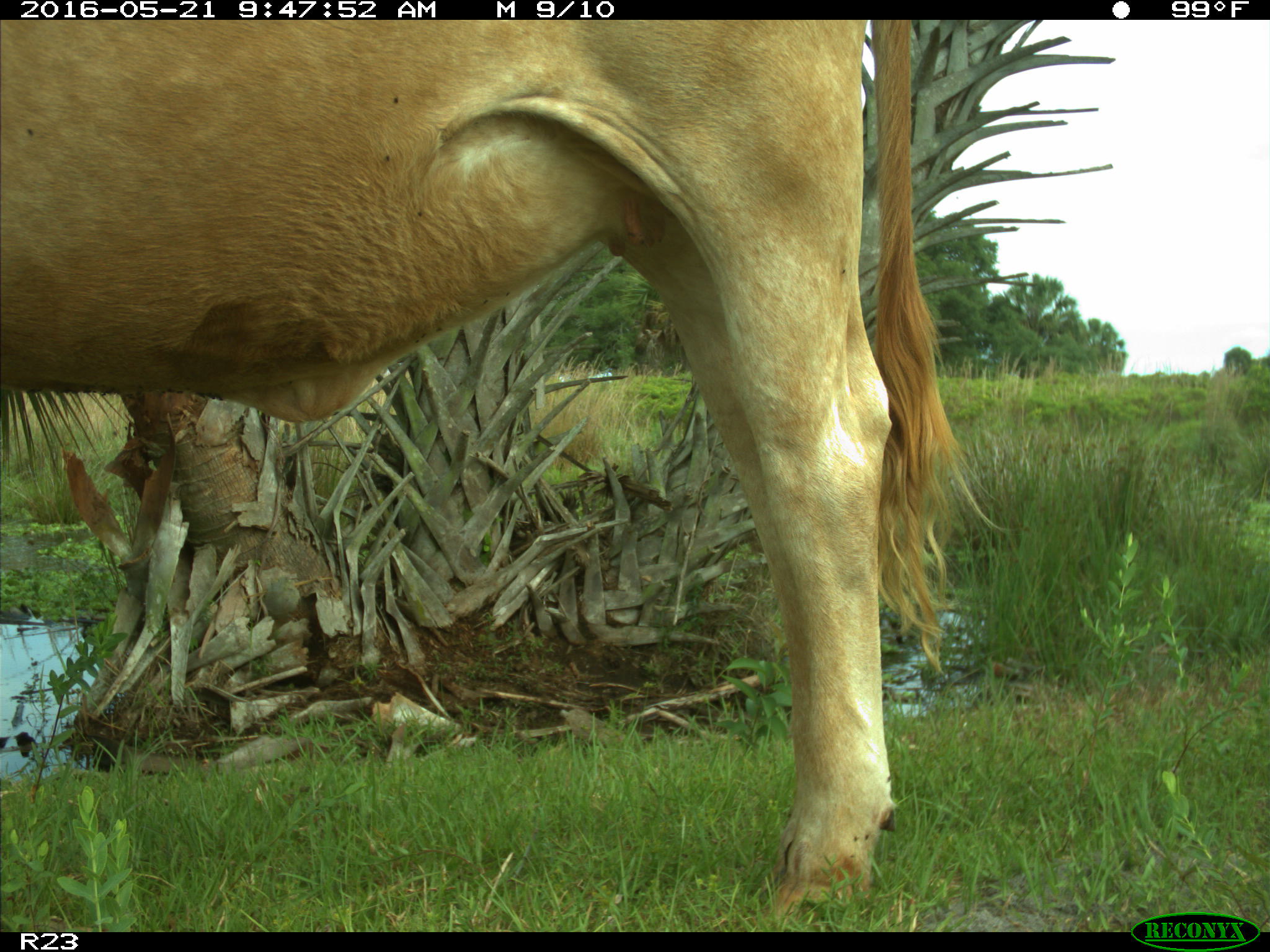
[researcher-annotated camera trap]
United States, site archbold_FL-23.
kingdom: Animalia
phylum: Chordata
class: Mammalia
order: Artiodactyla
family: Bovidae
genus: Bos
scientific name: Bos taurus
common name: domestic cow